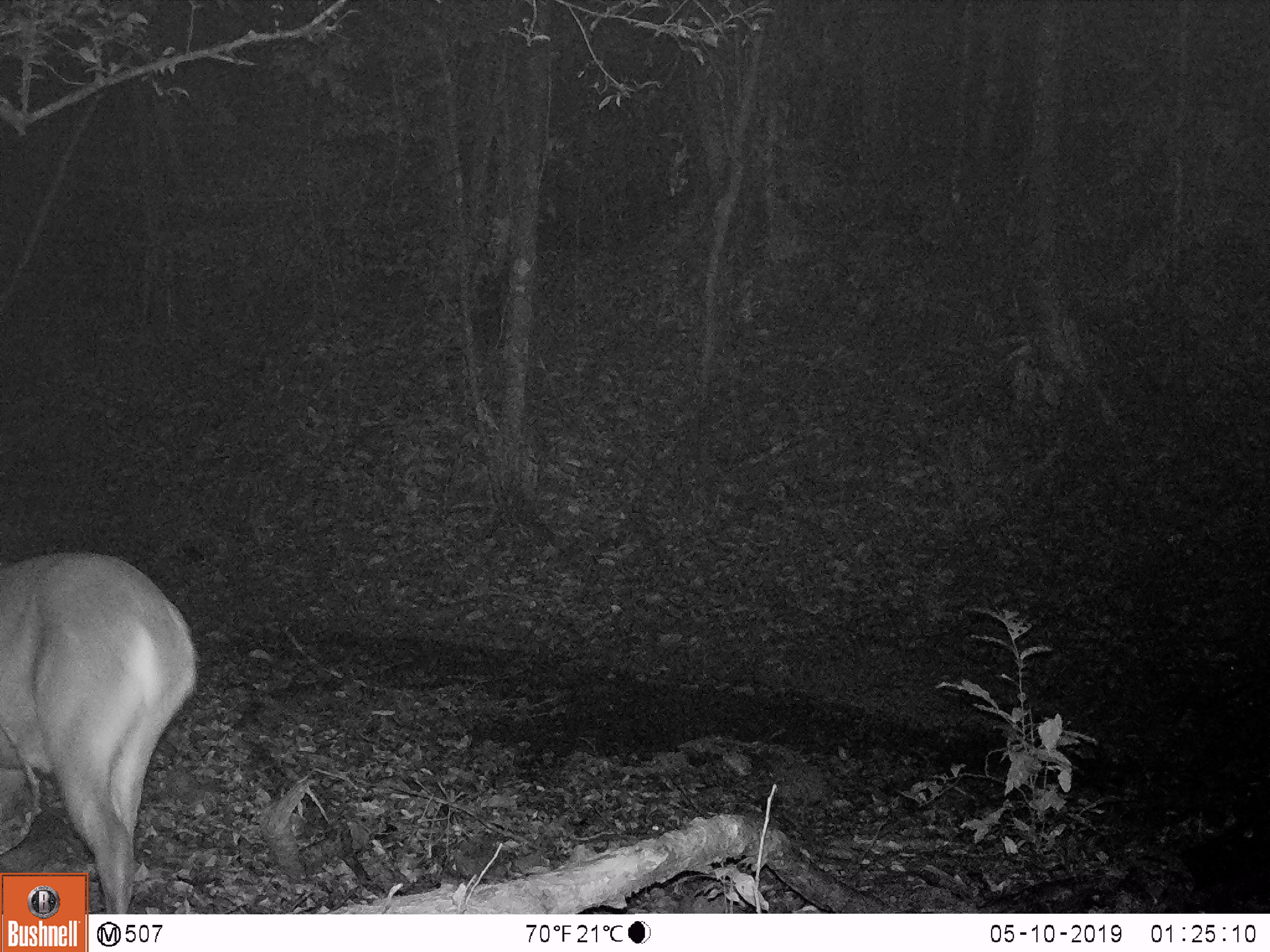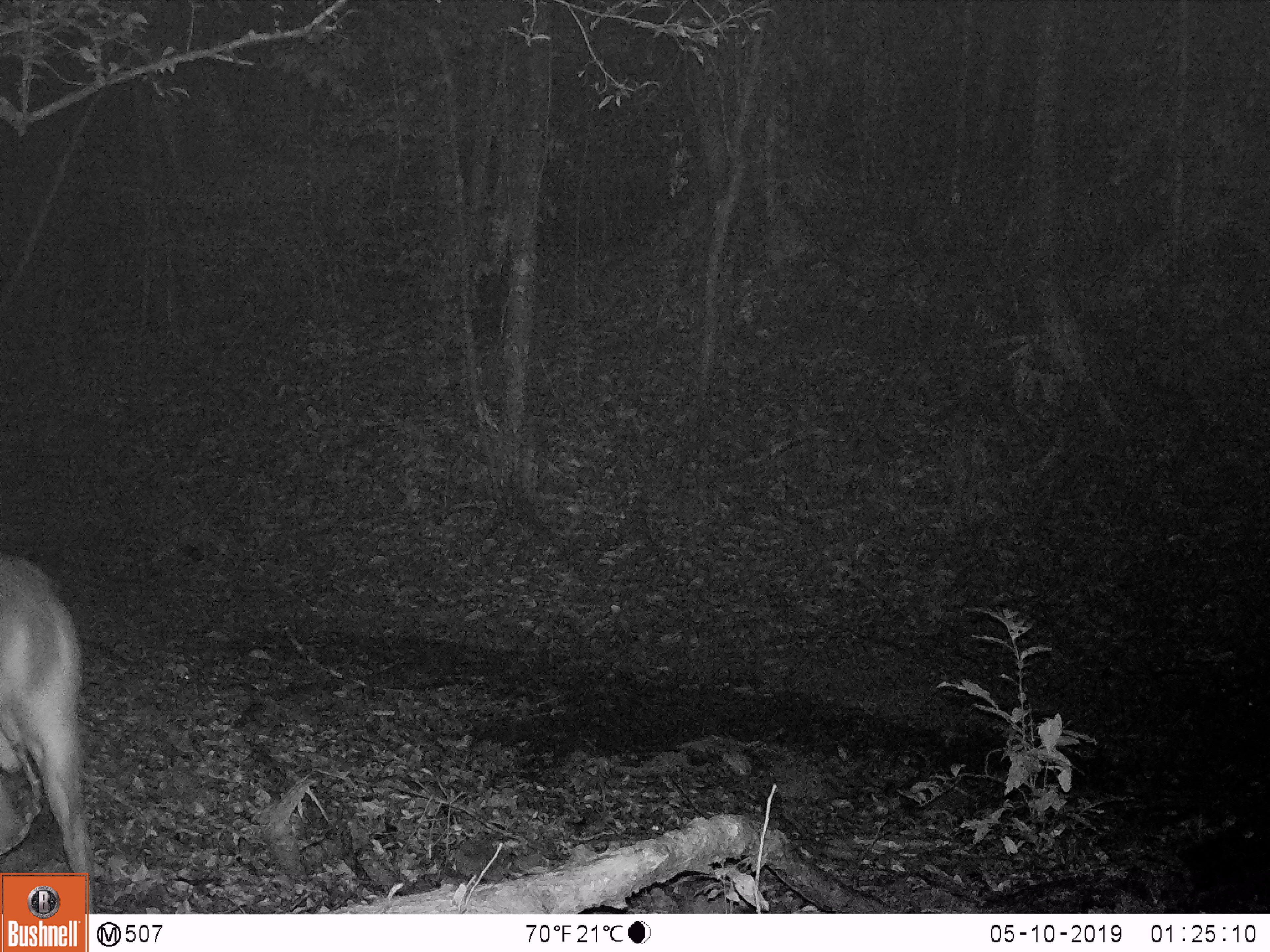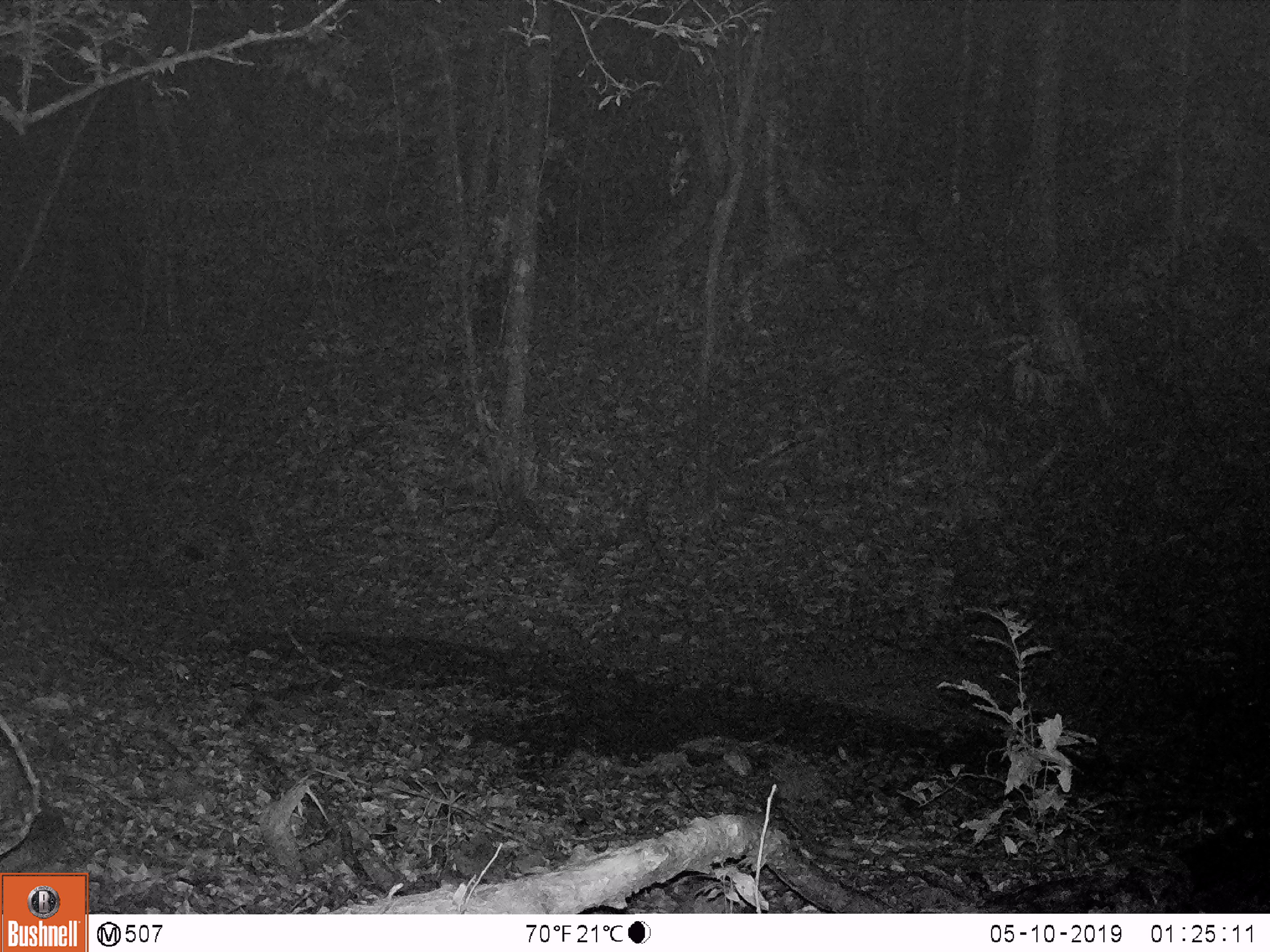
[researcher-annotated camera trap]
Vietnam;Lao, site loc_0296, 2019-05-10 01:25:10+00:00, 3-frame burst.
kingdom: Animalia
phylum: Chordata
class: Mammalia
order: Artiodactyla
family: Cervidae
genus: Muntiacus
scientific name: Muntiacus vuquangensis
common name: large-antlered muntjac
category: large antlered muntjac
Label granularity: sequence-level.